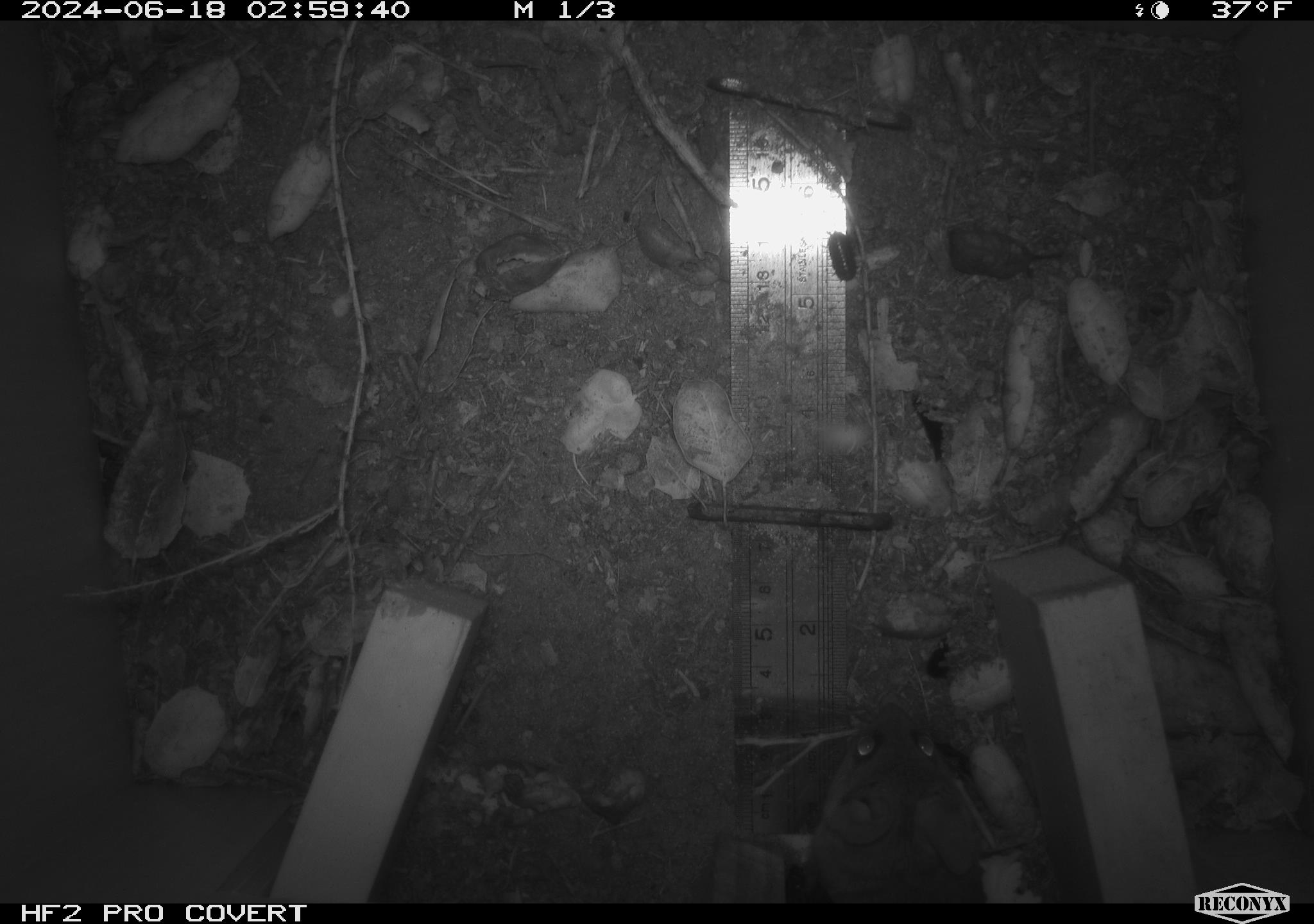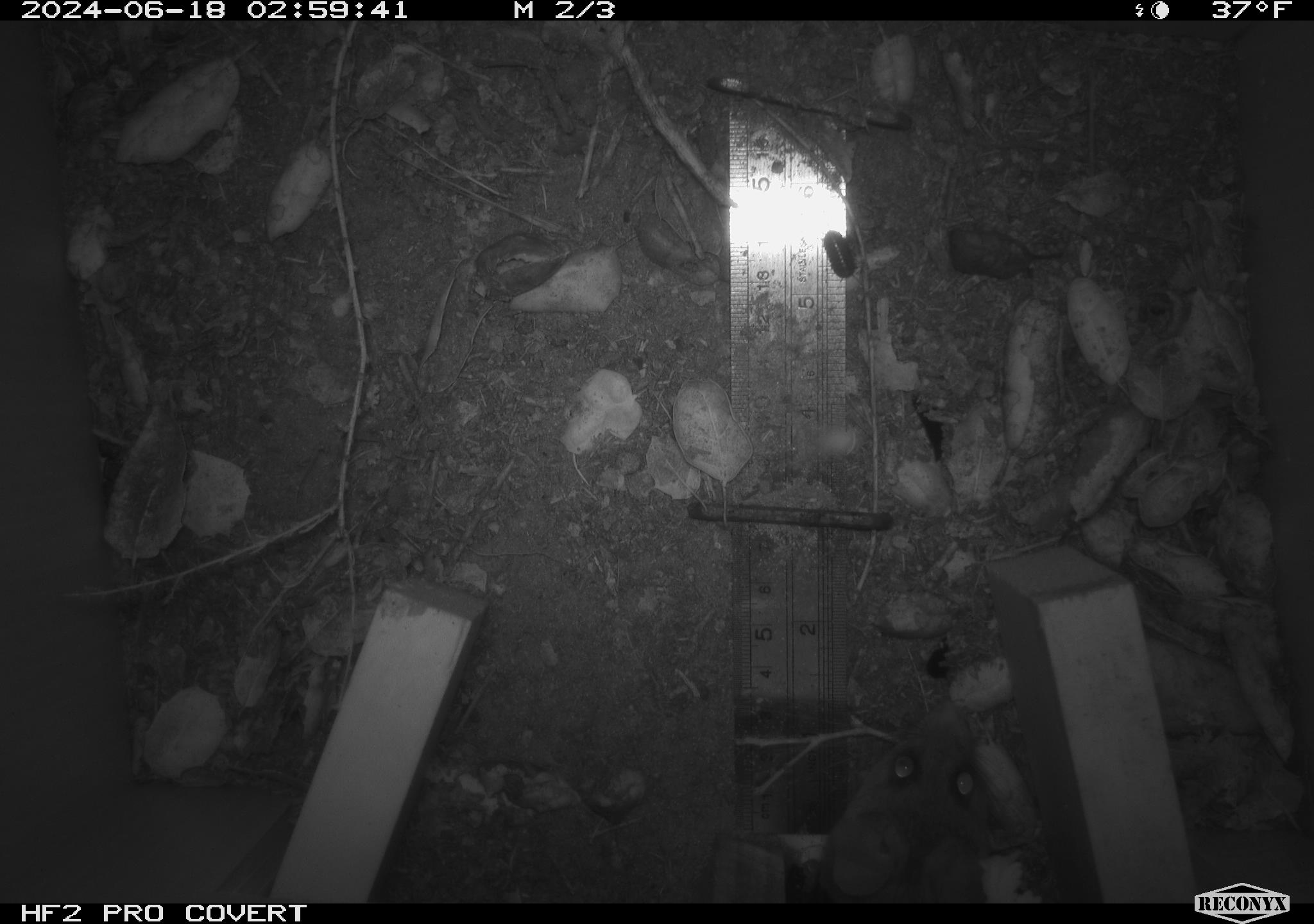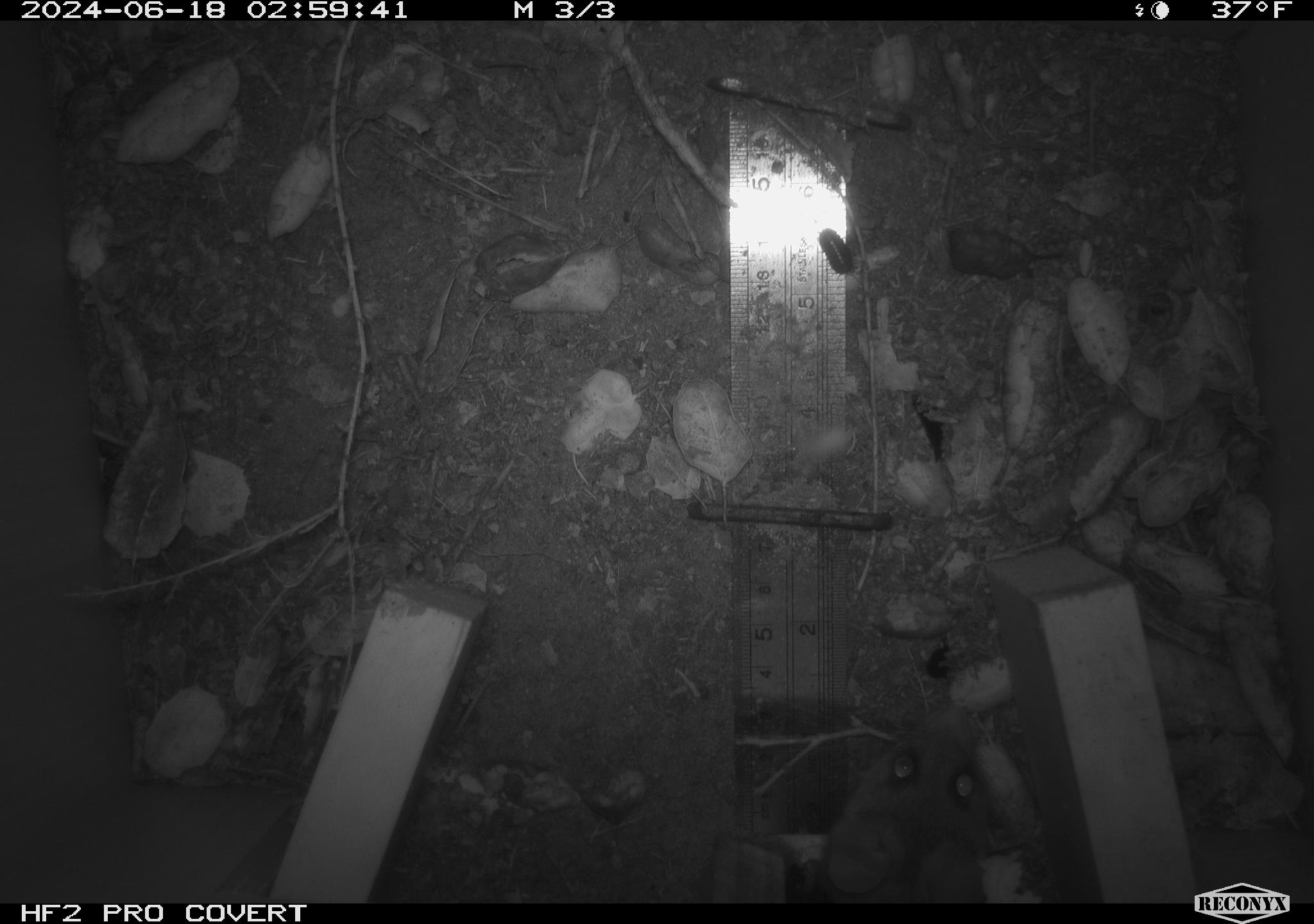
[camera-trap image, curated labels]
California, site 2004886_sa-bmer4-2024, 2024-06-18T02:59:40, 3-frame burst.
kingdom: Animalia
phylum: Chordata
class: Mammalia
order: Rodentia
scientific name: Rodentia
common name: woodrat or rat or mouse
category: woodrat or rat or mouse species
Woodrat or rat or mouse species (woodrat or rat or mouse) (Rodentia).